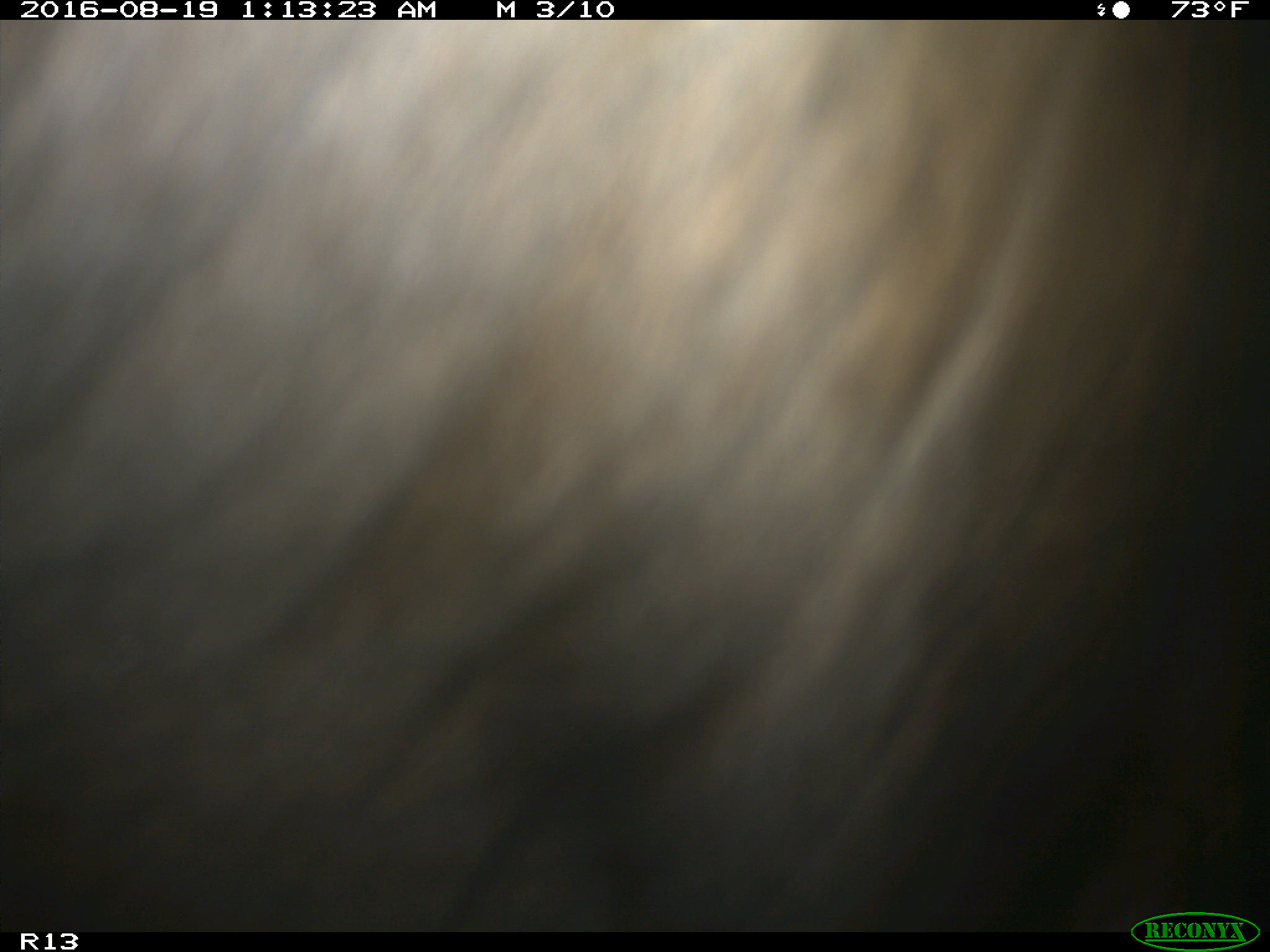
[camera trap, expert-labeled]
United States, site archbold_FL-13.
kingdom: Animalia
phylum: Chordata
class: Mammalia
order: Artiodactyla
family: Bovidae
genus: Bos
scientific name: Bos taurus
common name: domestic cow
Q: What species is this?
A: Bos taurus (domestic cow).